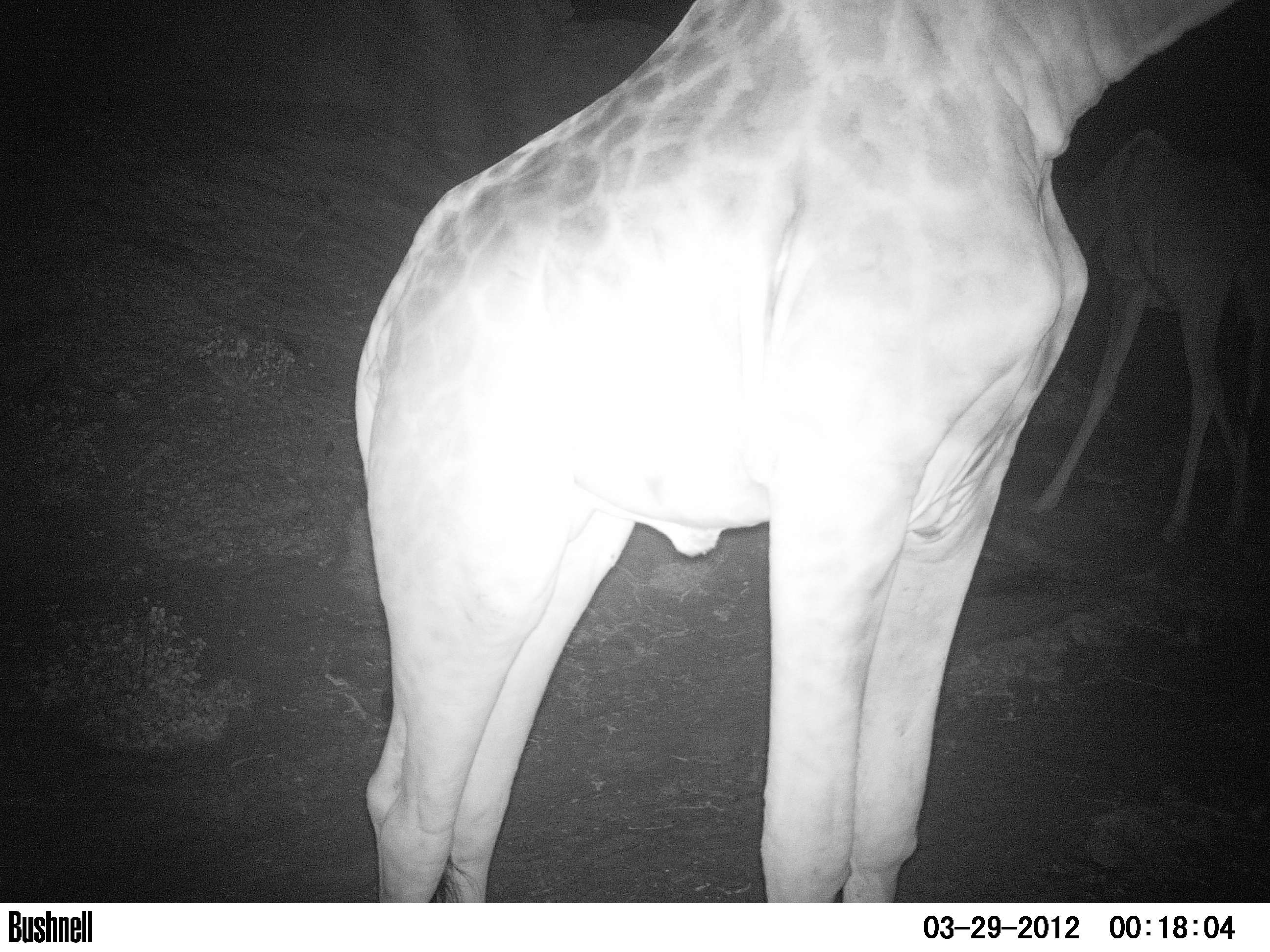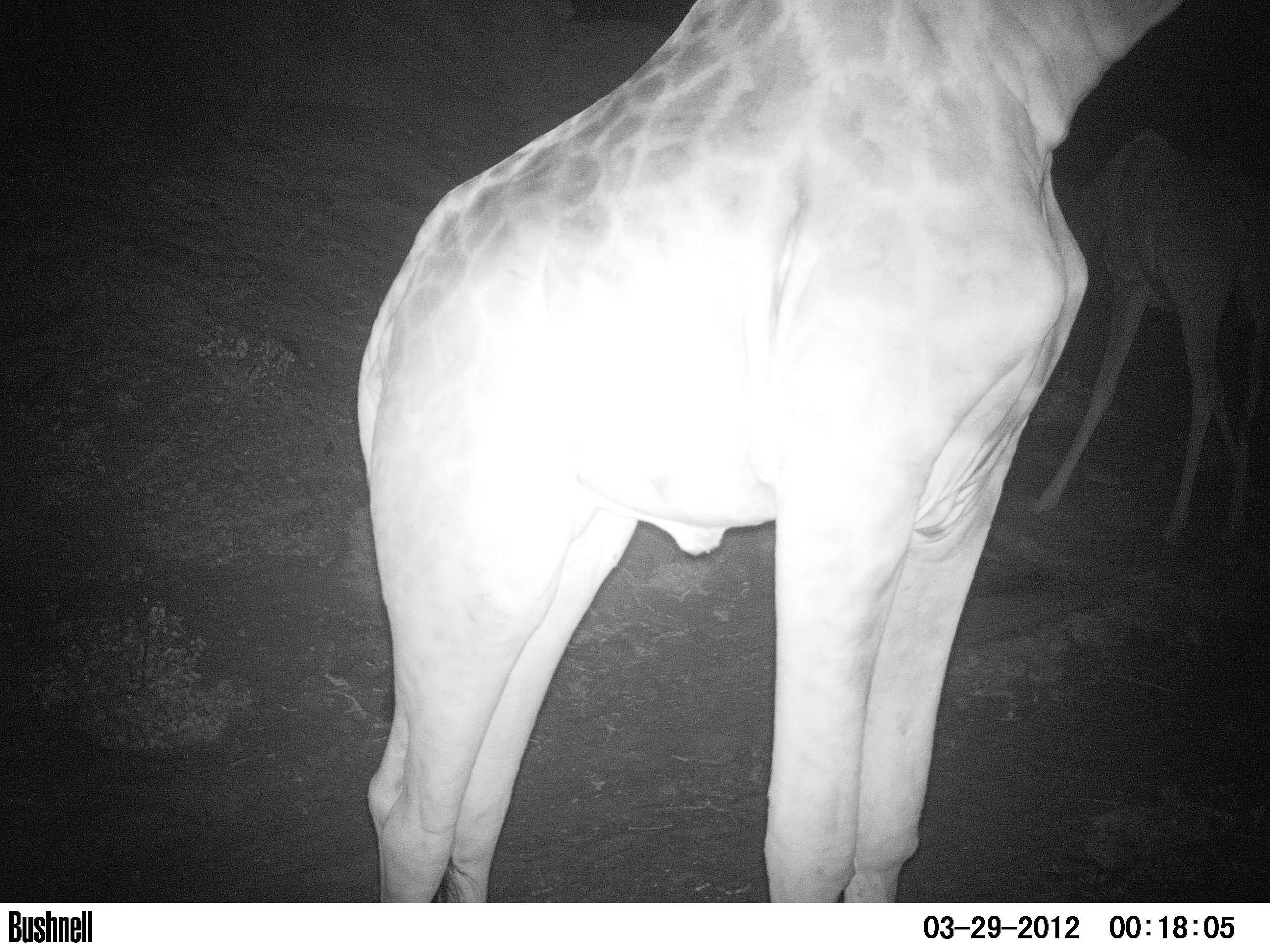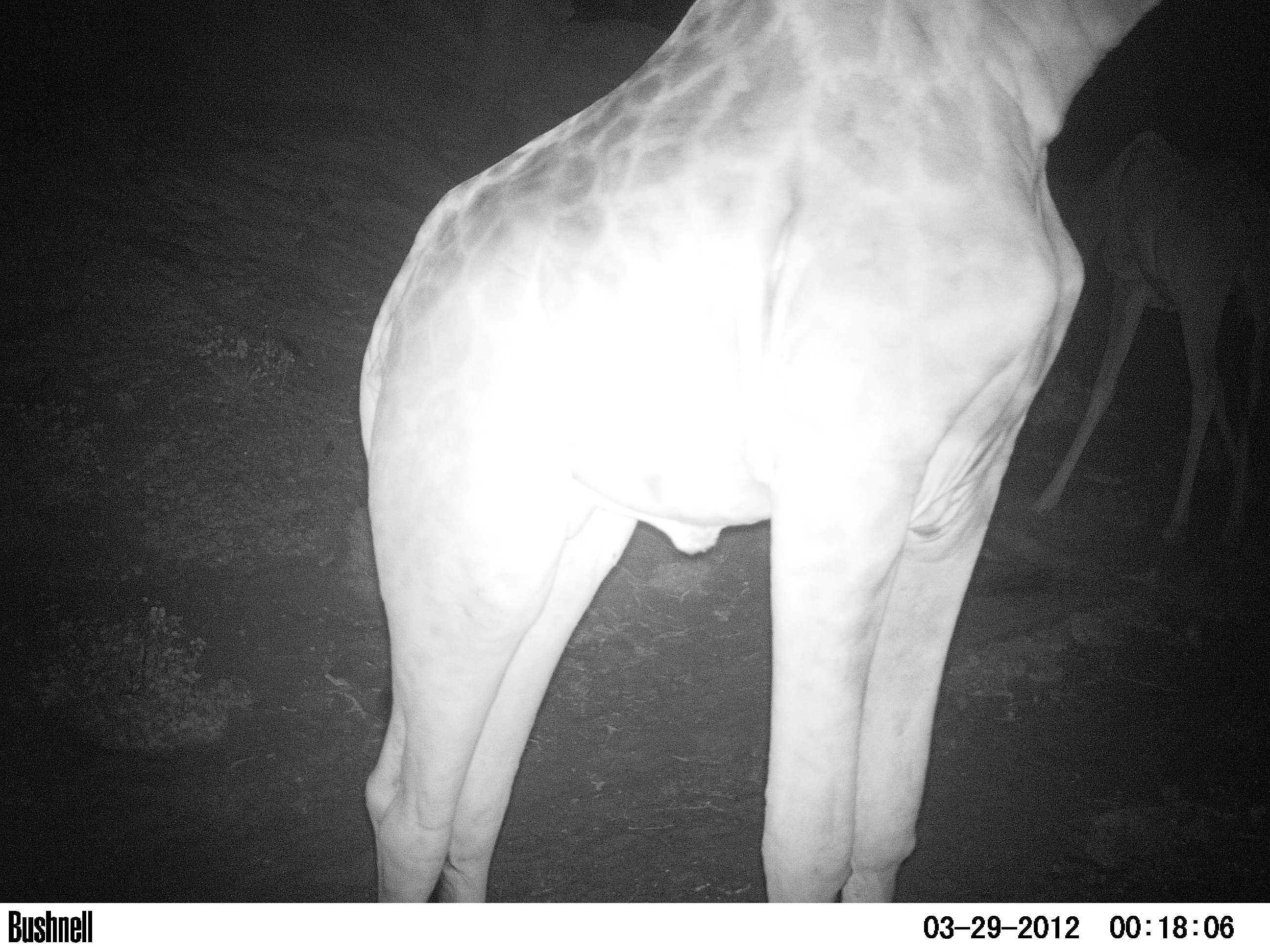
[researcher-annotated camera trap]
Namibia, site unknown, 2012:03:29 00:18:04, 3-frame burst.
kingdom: Animalia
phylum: Chordata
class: Mammalia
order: Artiodactyla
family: Giraffidae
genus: Giraffa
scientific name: Giraffa camelopardalis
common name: giraffe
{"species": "Giraffa camelopardalis (giraffe)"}